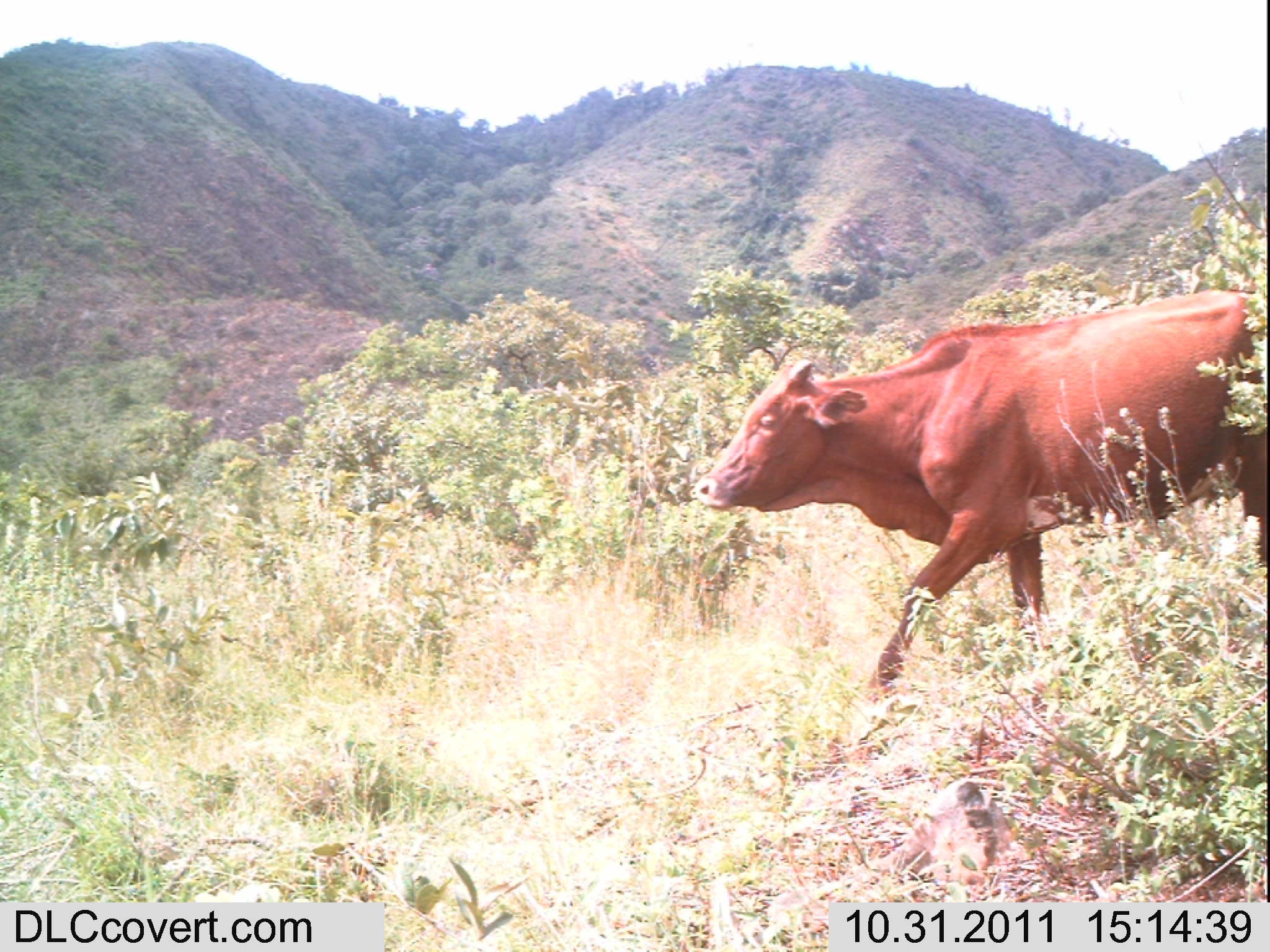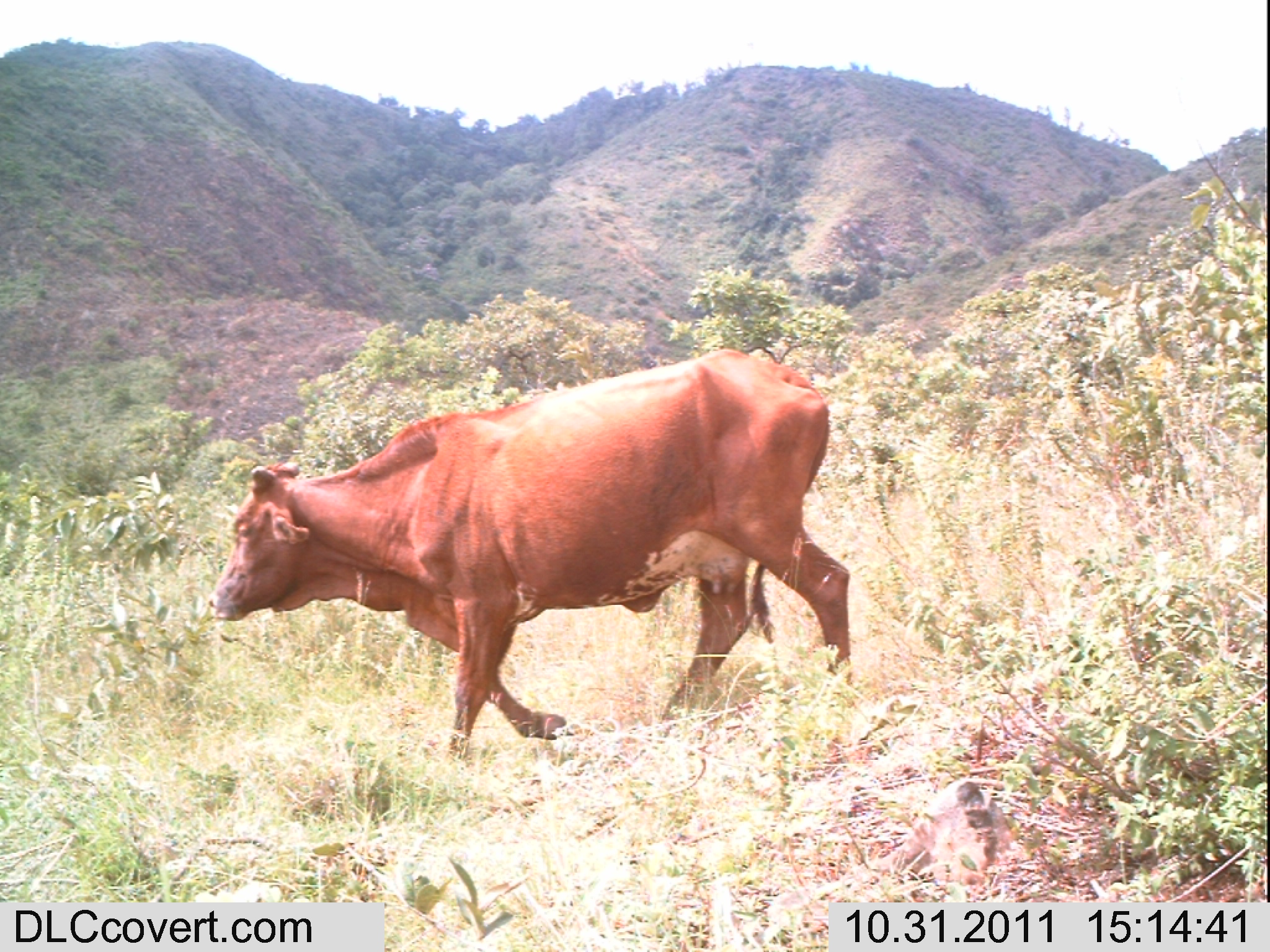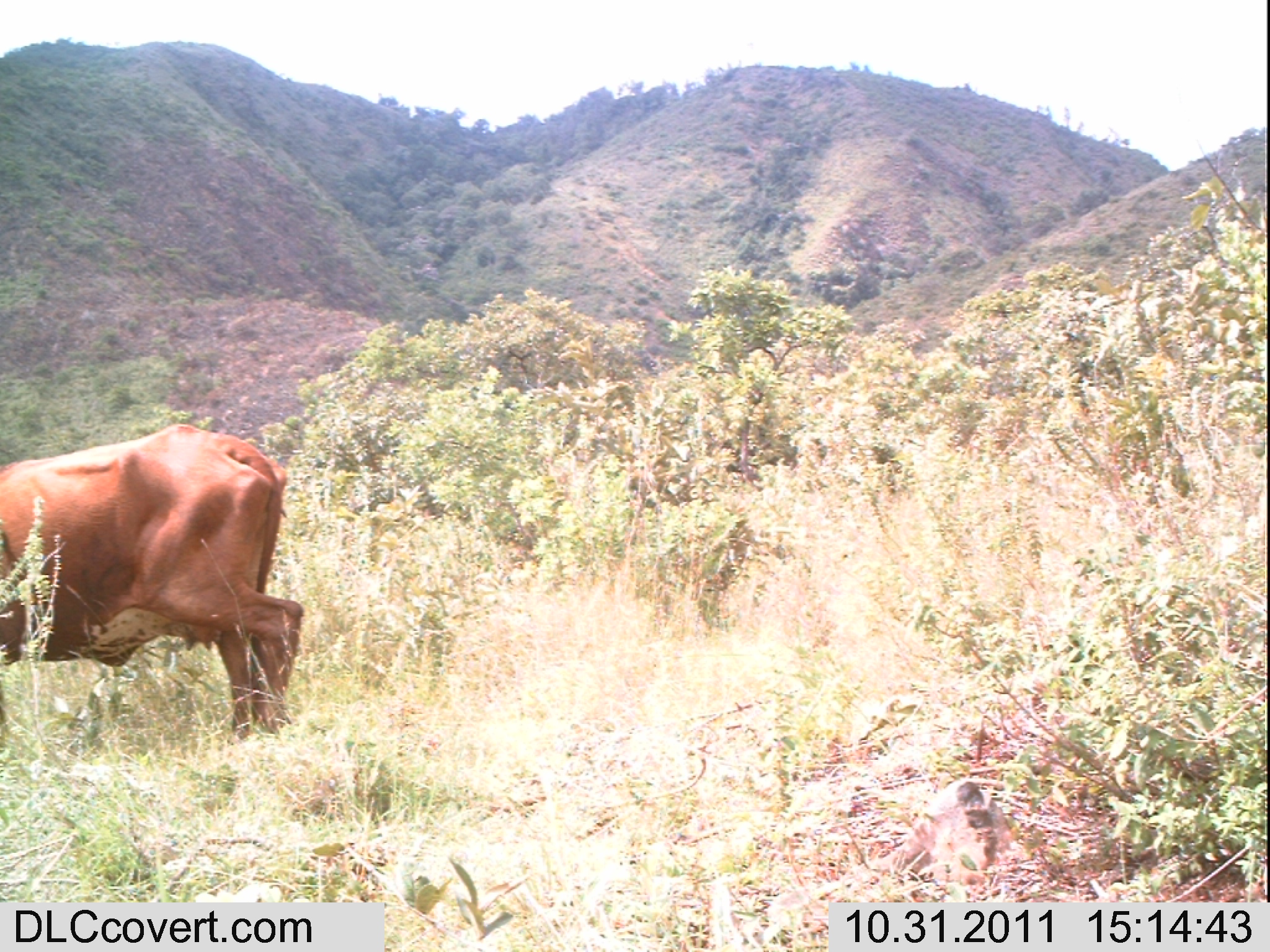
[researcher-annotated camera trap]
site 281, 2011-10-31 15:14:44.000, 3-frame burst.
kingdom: Animalia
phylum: Chordata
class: Mammalia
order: Artiodactyla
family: Bovidae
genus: Bos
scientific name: Bos taurus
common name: domestic cattle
Bos taurus (domestic cattle), count 1.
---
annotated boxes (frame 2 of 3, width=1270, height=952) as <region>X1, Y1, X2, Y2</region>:
bos taurus: <region>206, 348, 851, 768</region>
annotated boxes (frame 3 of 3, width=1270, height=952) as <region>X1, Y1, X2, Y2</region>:
bos taurus: <region>0, 423, 304, 740</region>; <region>887, 777, 1013, 885</region>